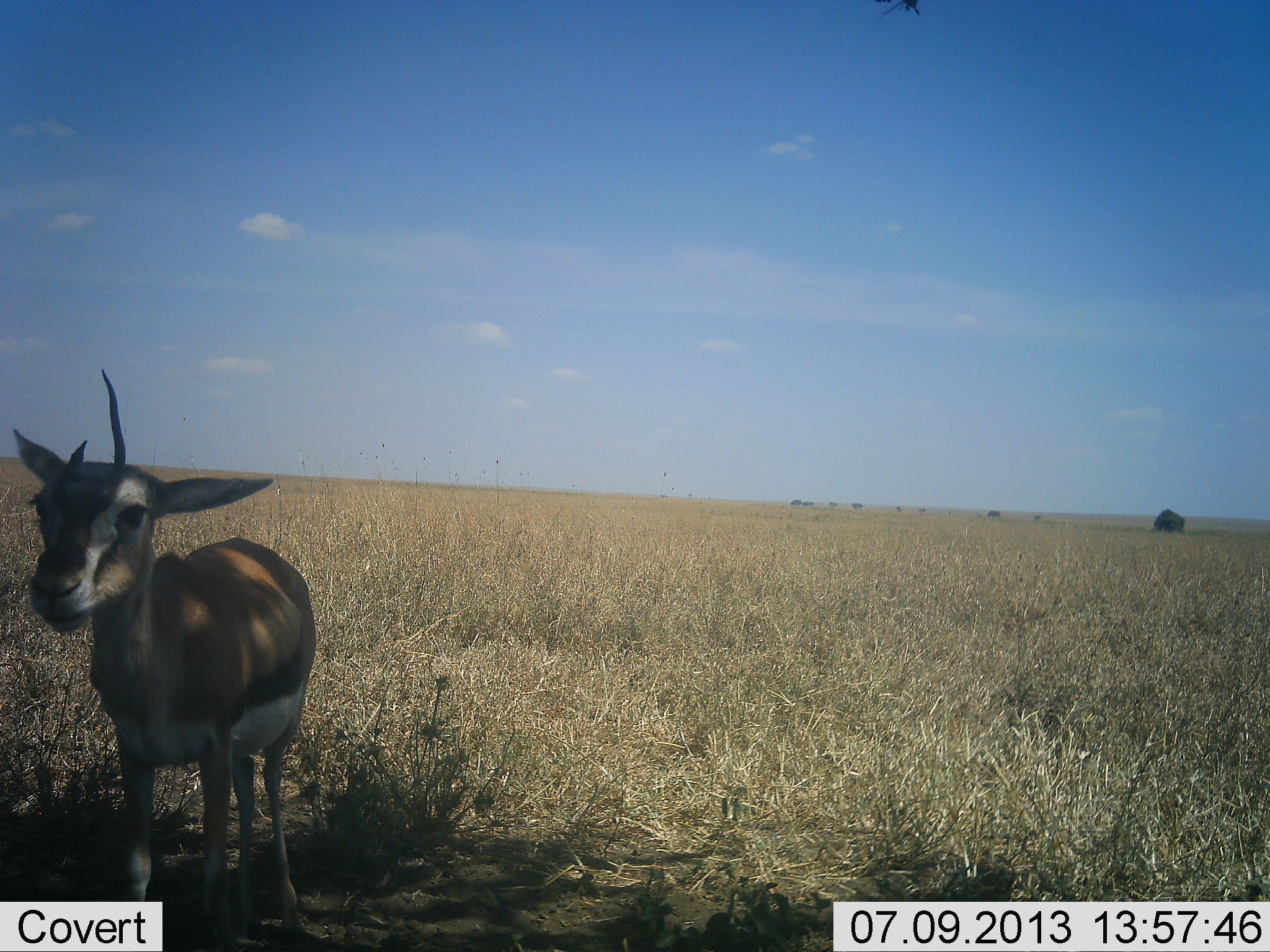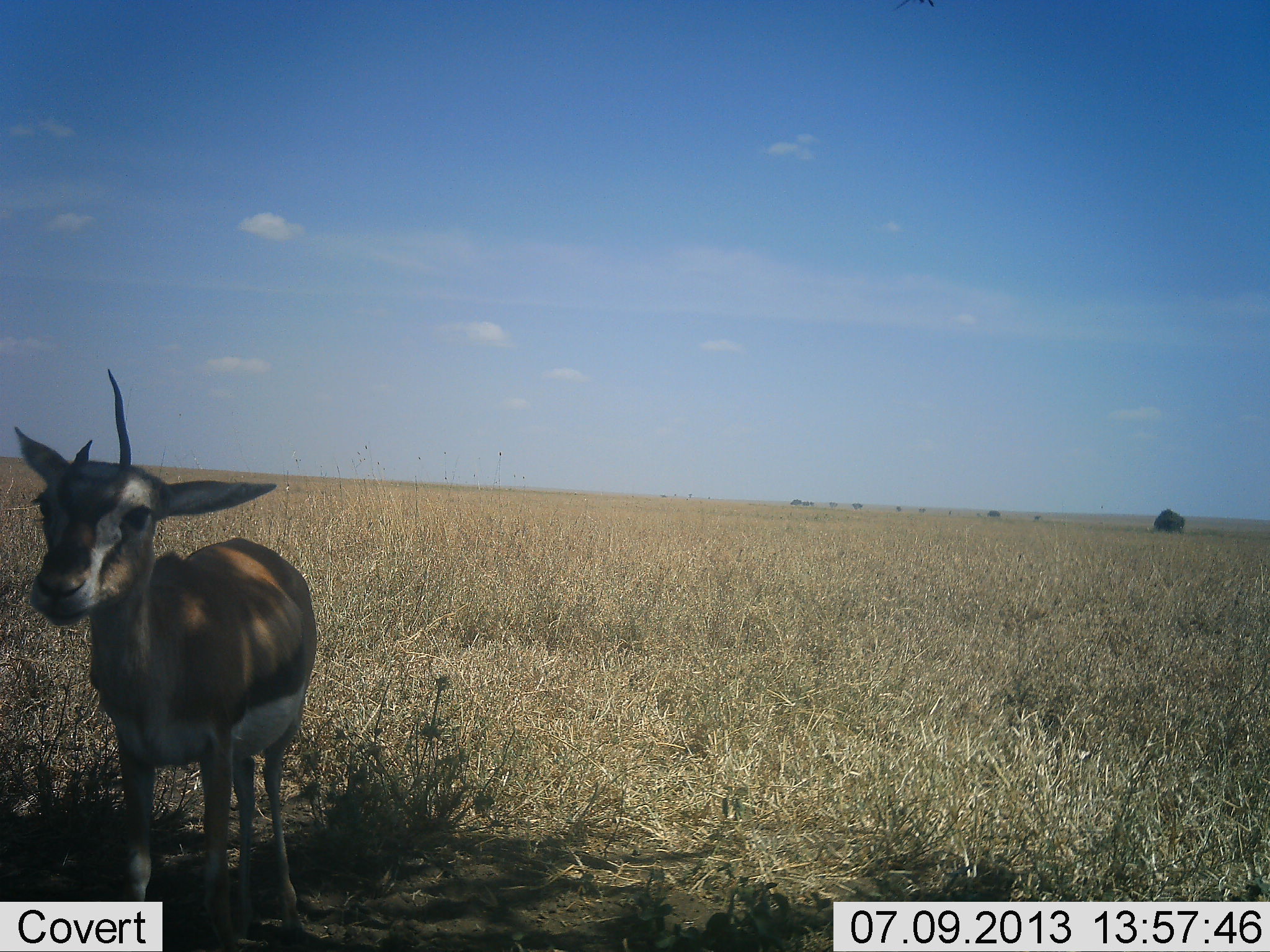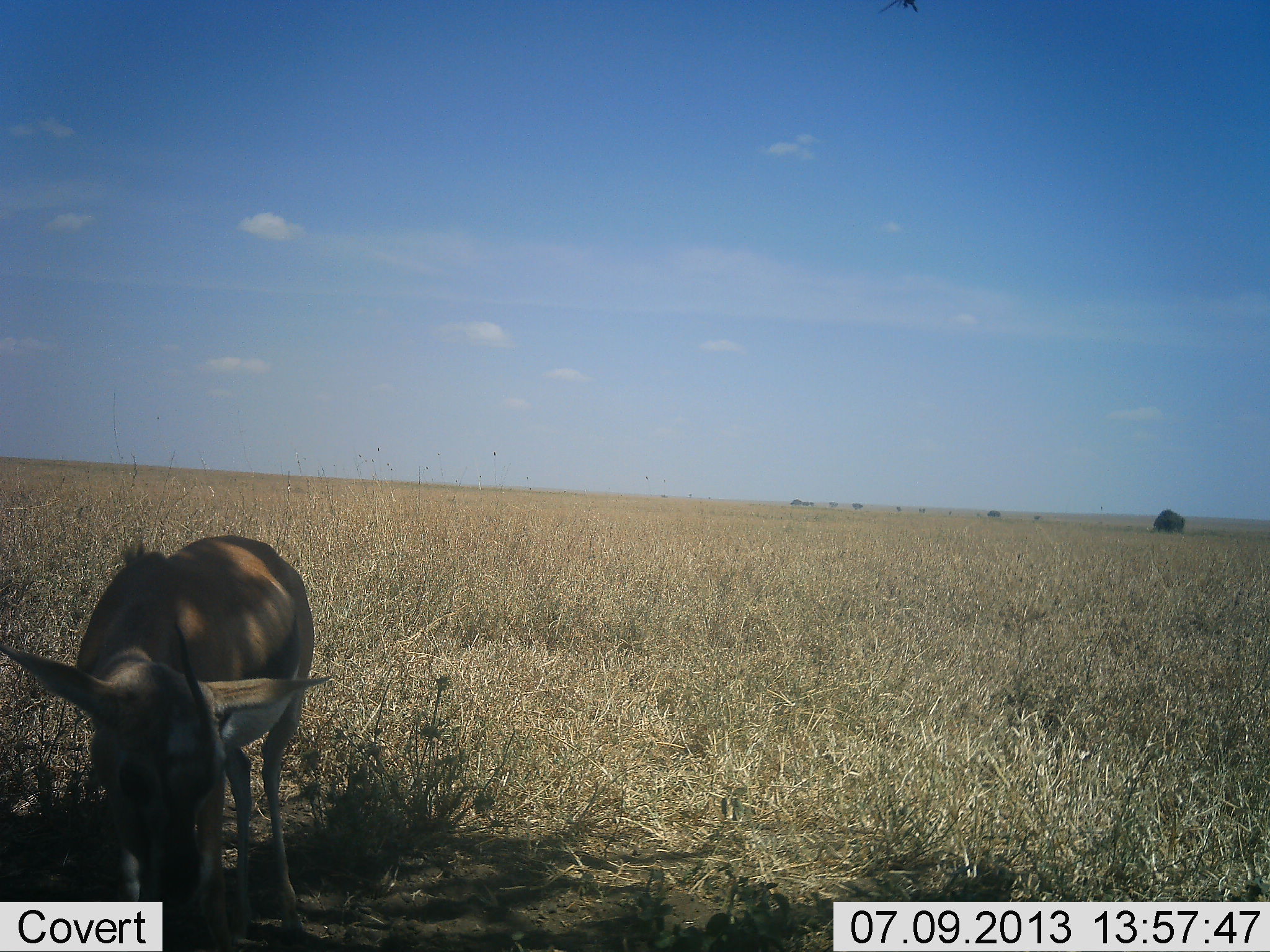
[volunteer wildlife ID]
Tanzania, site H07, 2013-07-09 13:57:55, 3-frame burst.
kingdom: Animalia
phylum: Chordata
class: Mammalia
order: Artiodactyla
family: Bovidae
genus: Eudorcas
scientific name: Eudorcas thomsonii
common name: thomson's gazelle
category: gazellethomsons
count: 1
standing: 68%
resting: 0%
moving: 5%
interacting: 0%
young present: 0%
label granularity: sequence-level